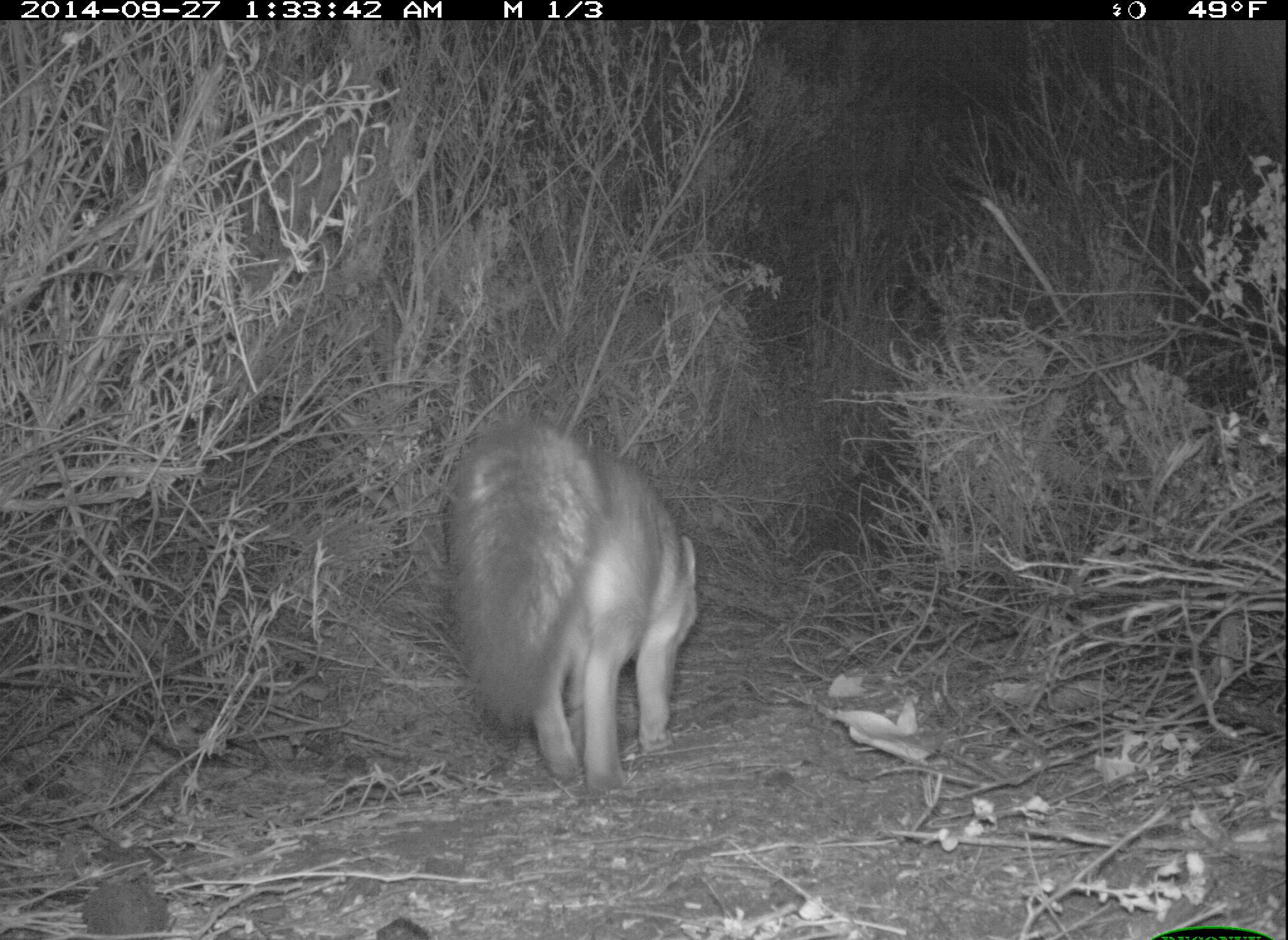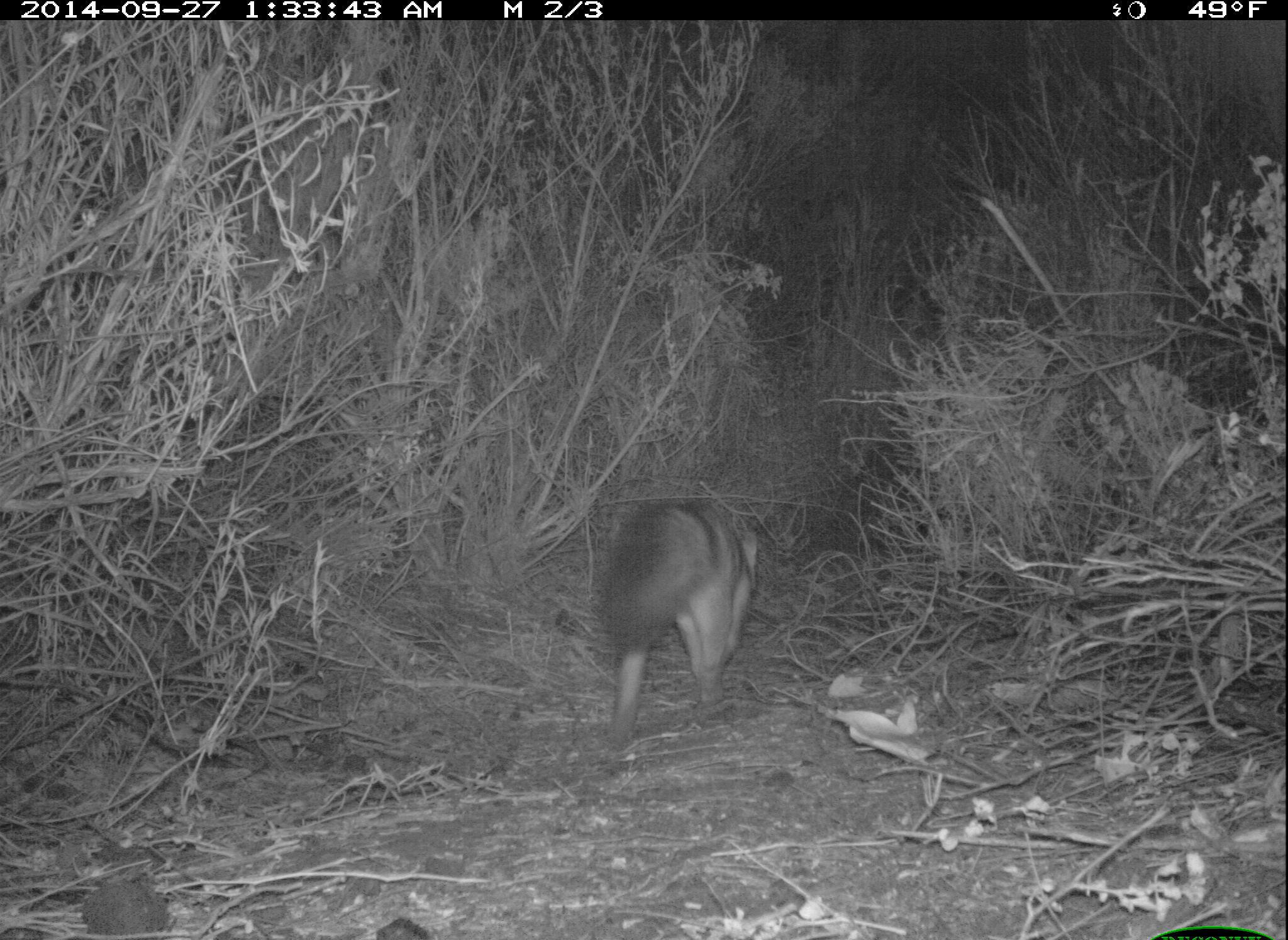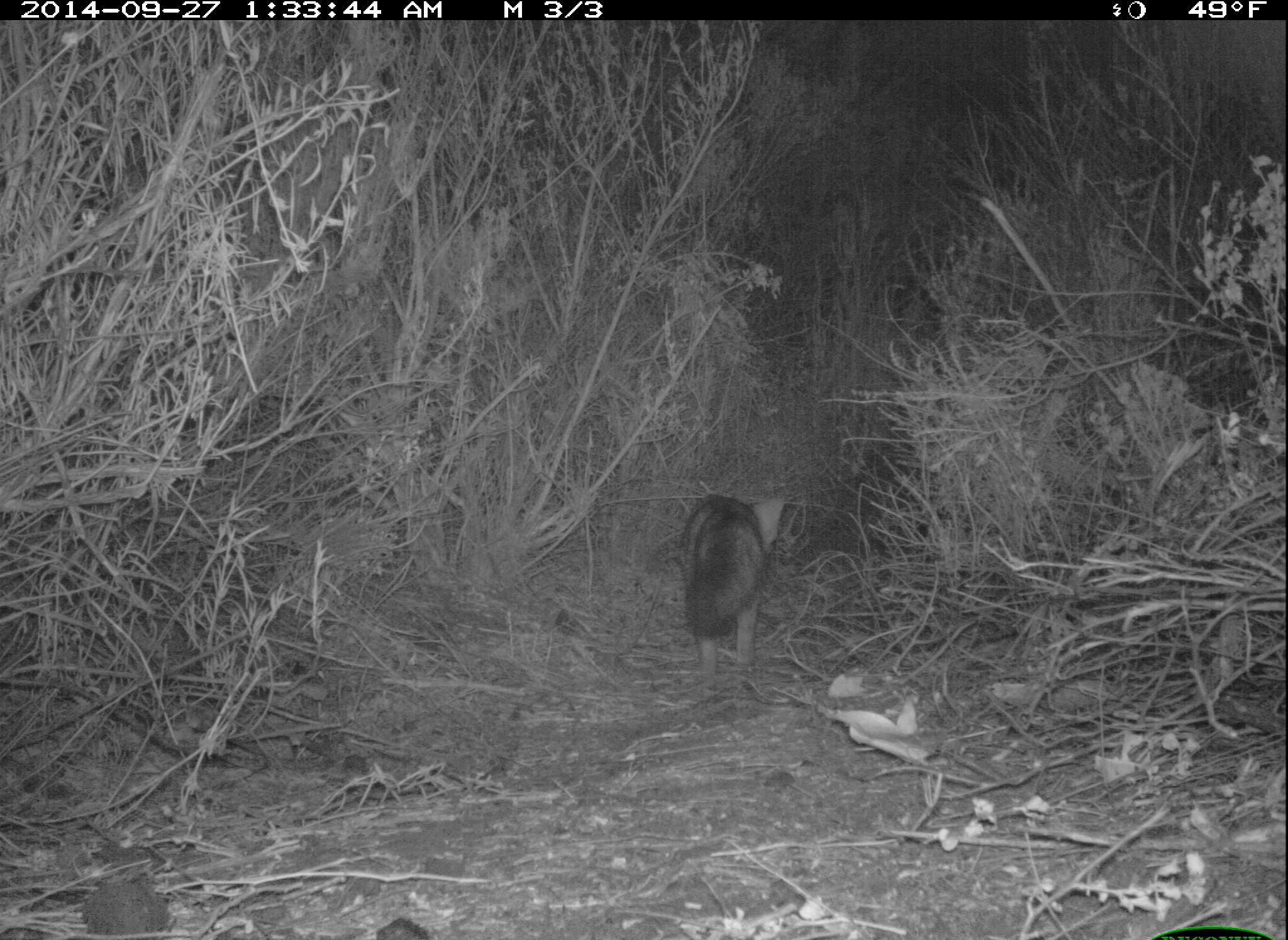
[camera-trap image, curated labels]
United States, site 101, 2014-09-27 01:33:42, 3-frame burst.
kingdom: Animalia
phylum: Chordata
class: Mammalia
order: Carnivora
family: Canidae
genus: Urocyon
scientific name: Urocyon cinereoargenteus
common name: gray fox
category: fox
Fox (gray fox) (Urocyon cinereoargenteus).